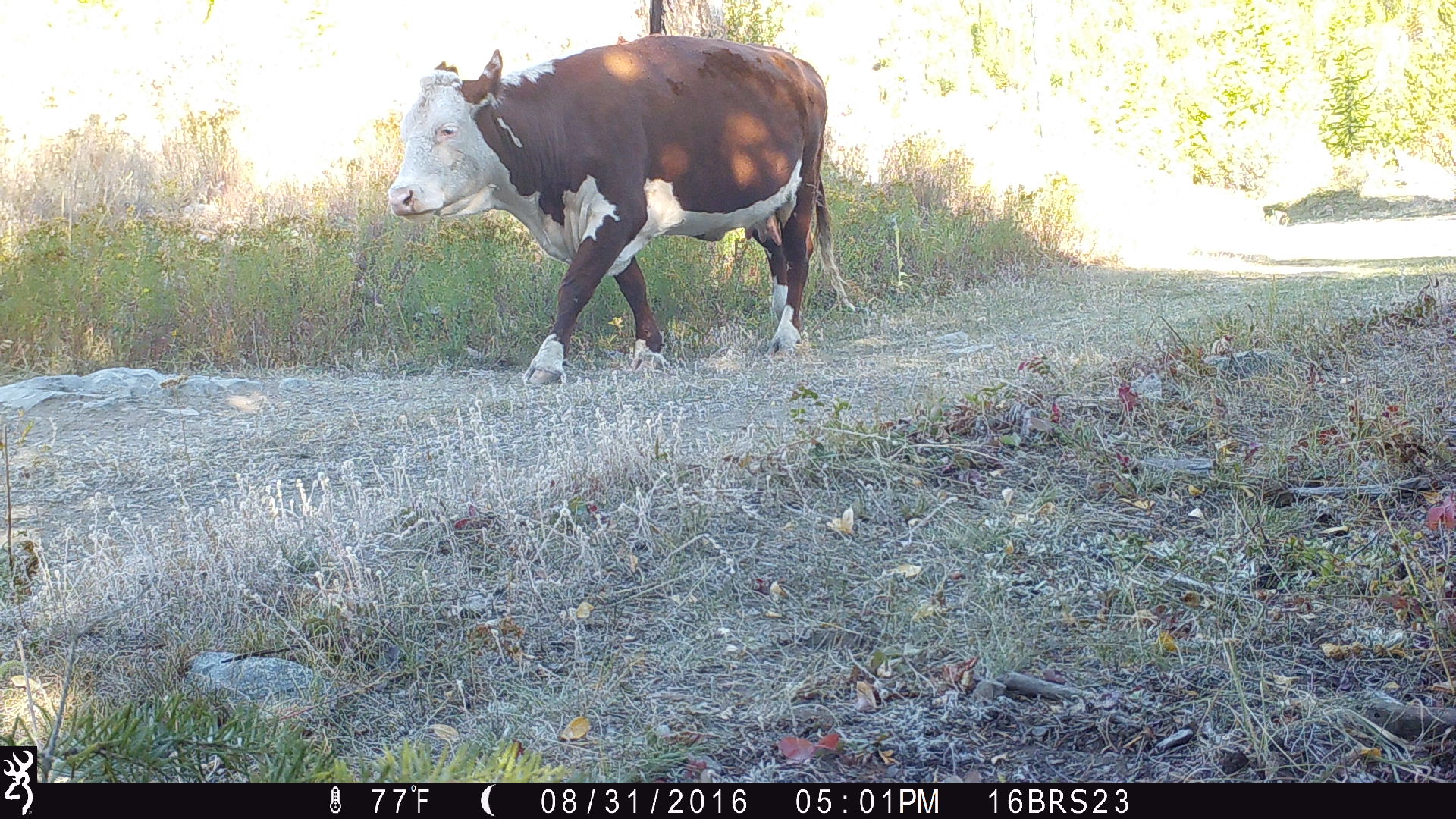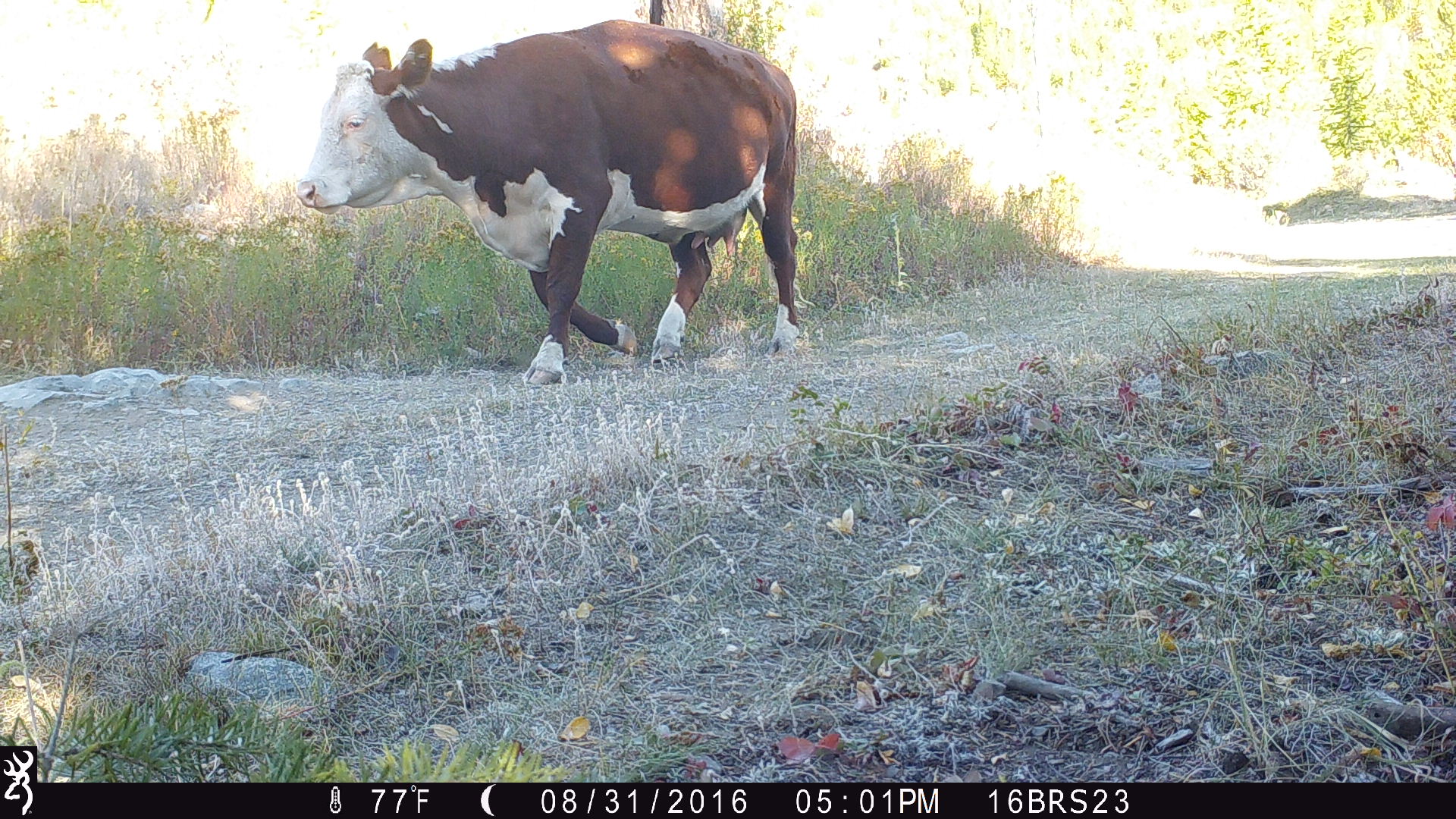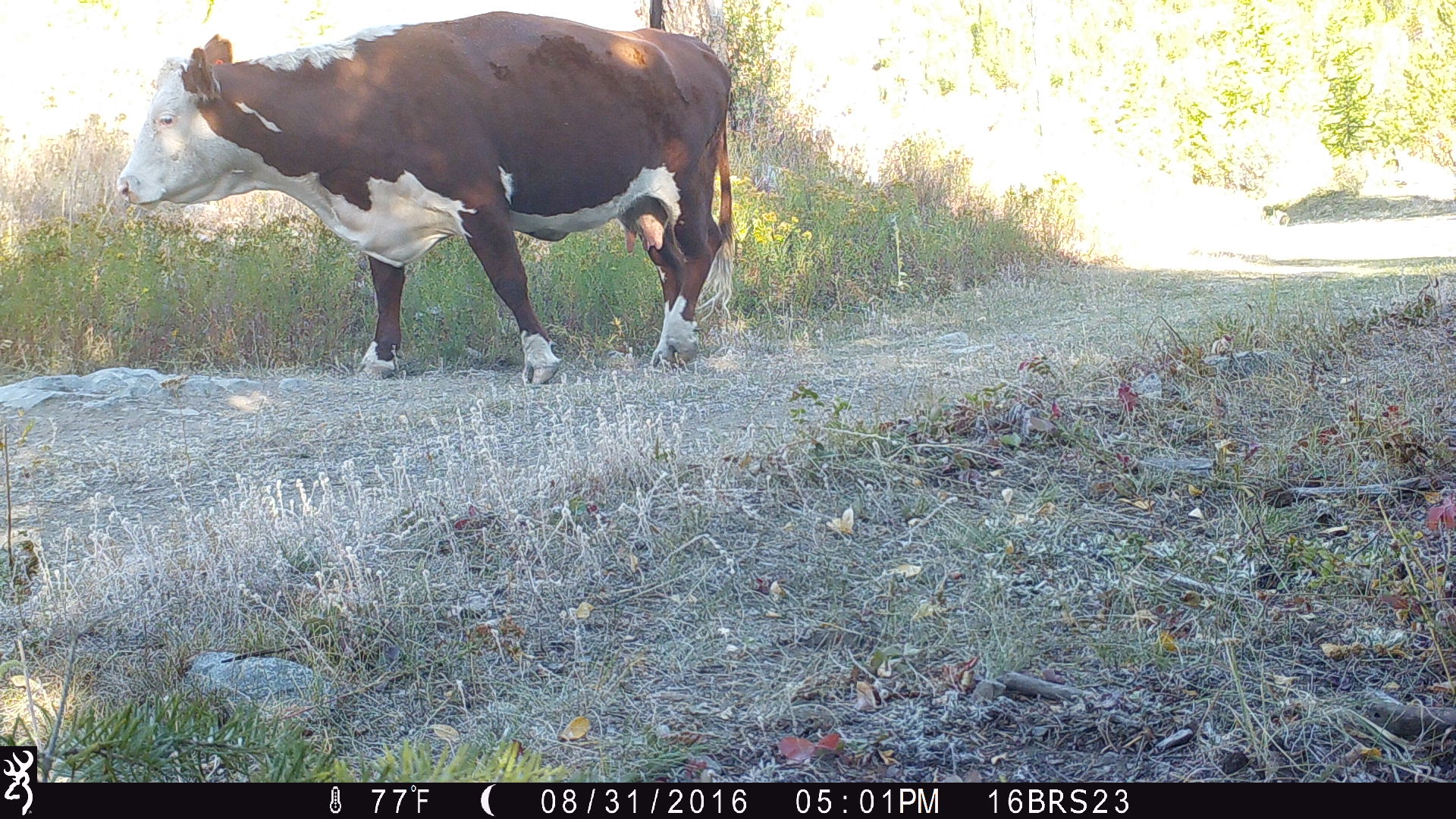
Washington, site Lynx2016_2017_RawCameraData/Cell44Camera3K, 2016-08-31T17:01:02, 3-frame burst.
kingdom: Animalia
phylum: Chordata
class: Mammalia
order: Artiodactyla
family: Bovidae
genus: Bos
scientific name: Bos taurus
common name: domestic cattle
Domestic cattle (Bos taurus). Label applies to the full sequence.